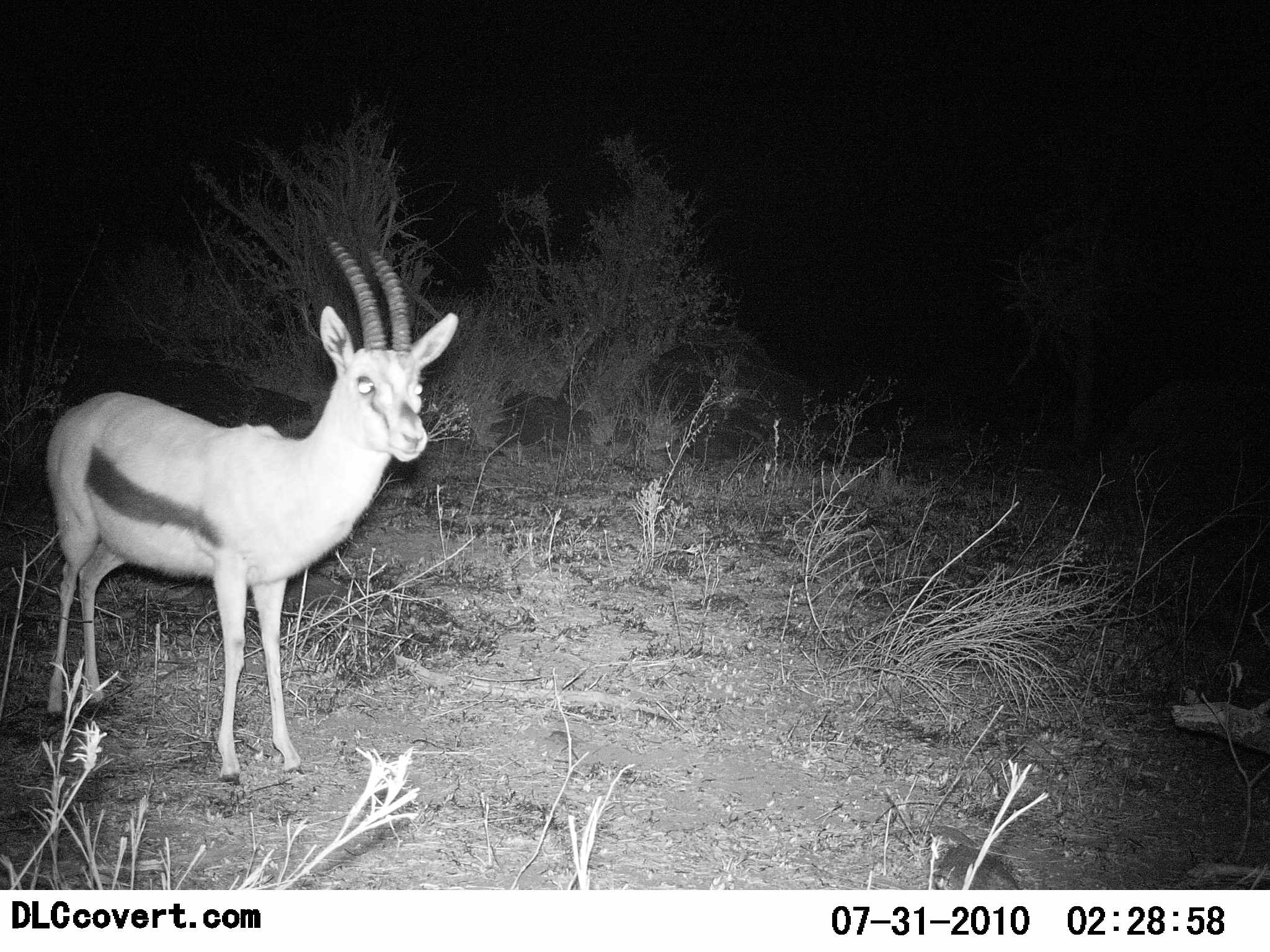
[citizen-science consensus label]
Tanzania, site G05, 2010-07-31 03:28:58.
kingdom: Animalia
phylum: Chordata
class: Mammalia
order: Artiodactyla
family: Bovidae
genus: Eudorcas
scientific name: Eudorcas thomsonii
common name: thomson's gazelle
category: gazellethomsons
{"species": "gazellethomsons (thomson's gazelle) (Eudorcas thomsonii)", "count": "1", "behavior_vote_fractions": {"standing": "100%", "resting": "0%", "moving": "0%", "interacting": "0%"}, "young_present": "0%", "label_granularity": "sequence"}